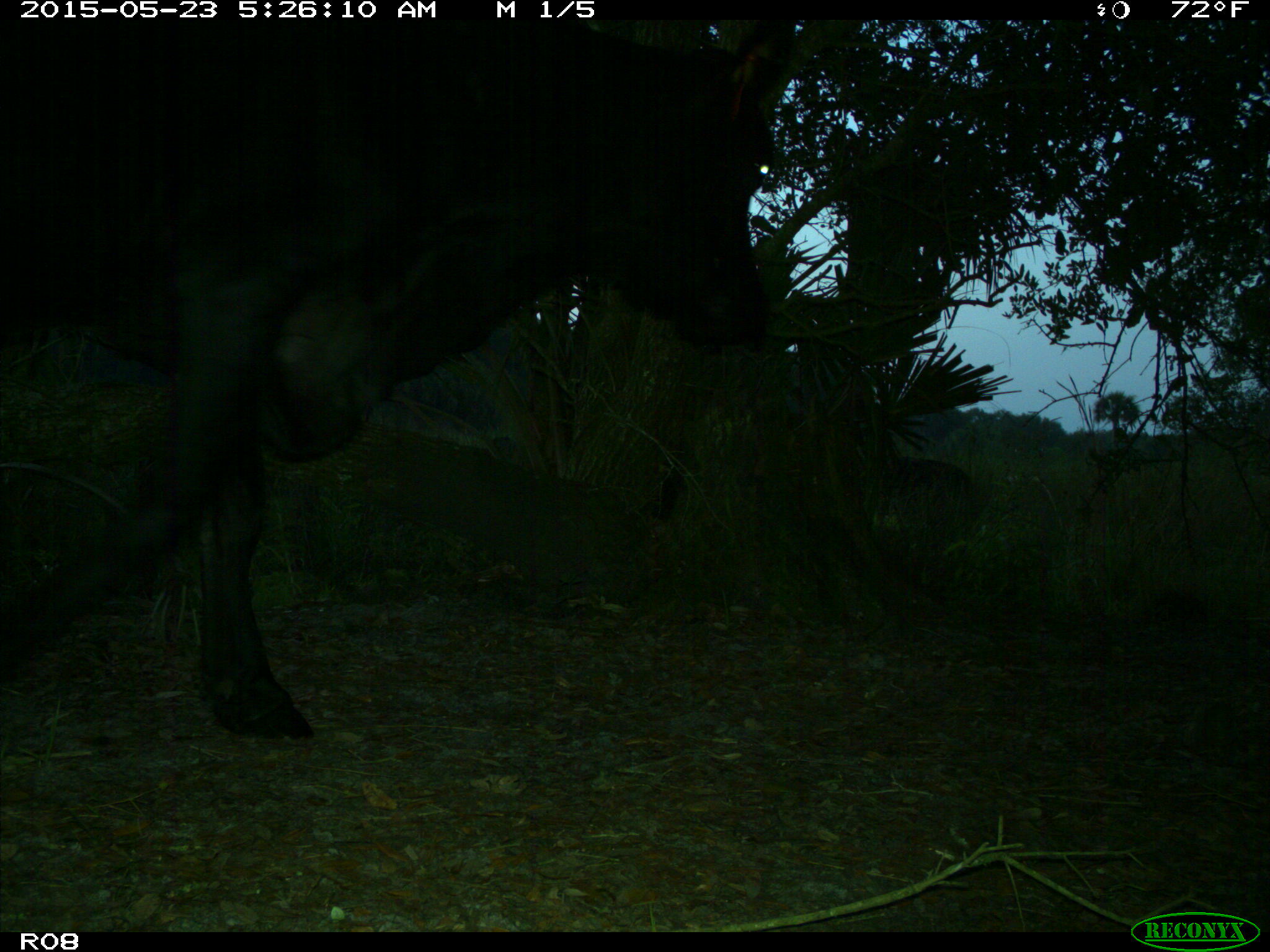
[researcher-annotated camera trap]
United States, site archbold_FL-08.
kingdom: Animalia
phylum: Chordata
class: Mammalia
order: Artiodactyla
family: Bovidae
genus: Bos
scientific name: Bos taurus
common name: domestic cow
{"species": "Bos taurus (domestic cow)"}